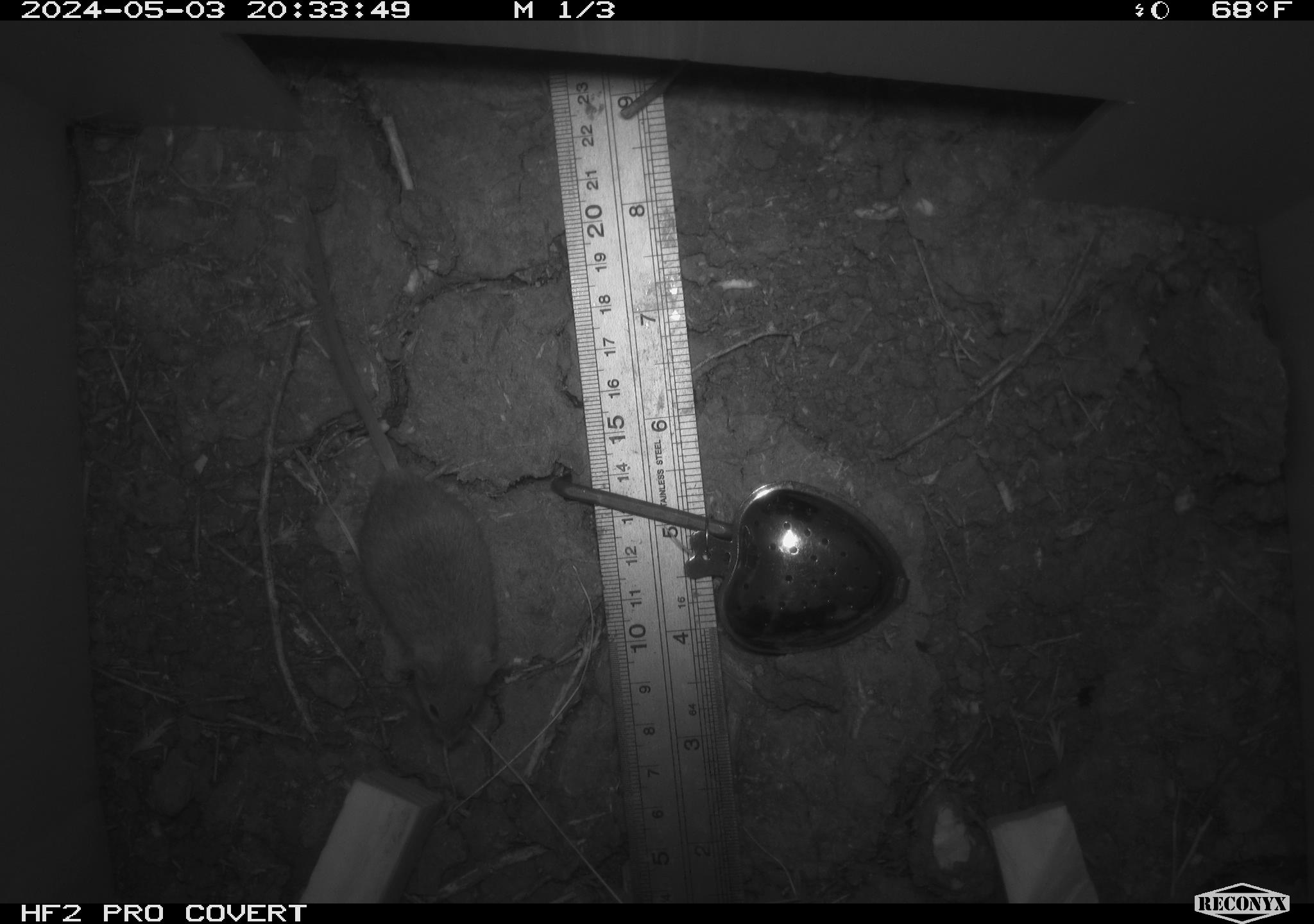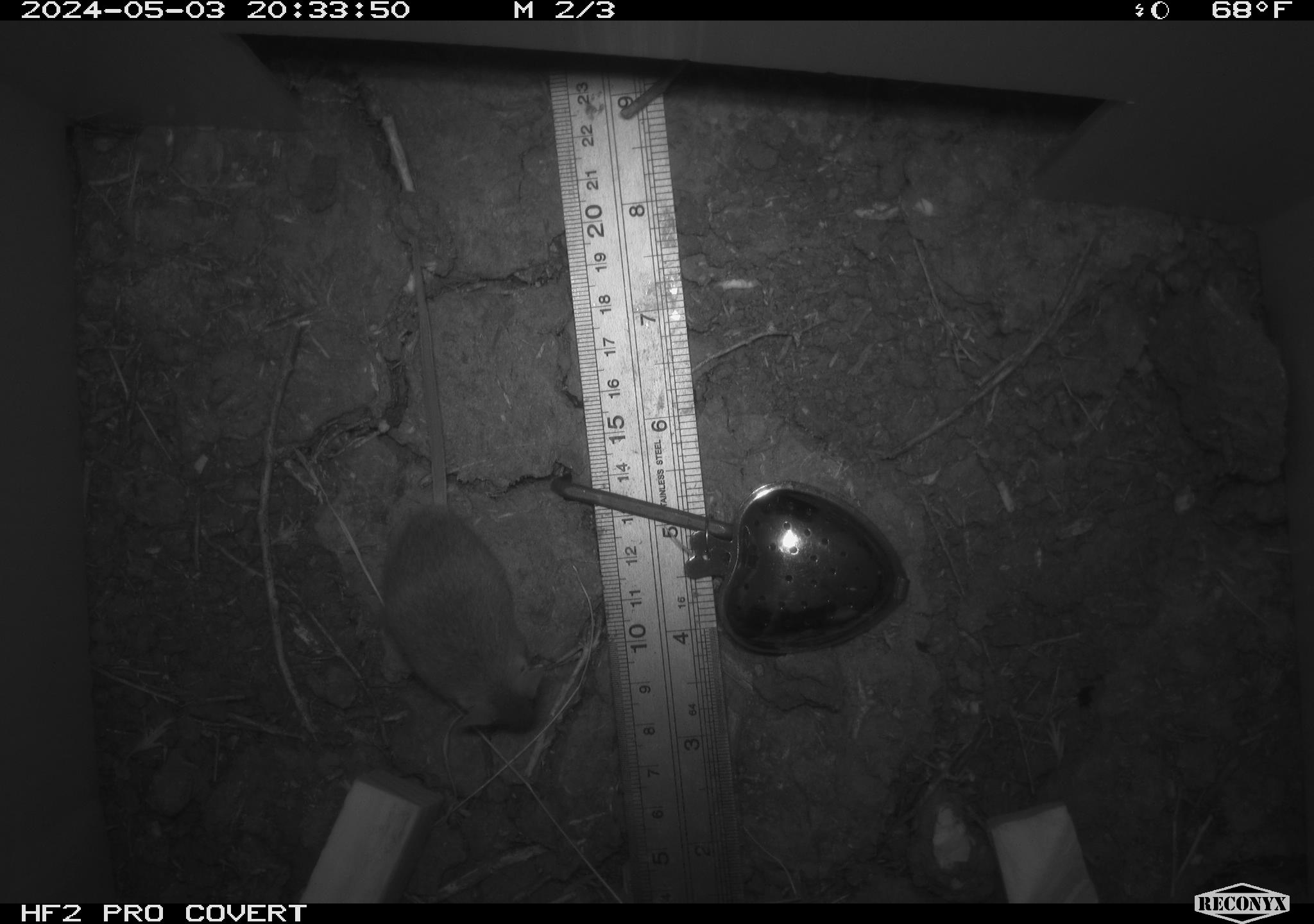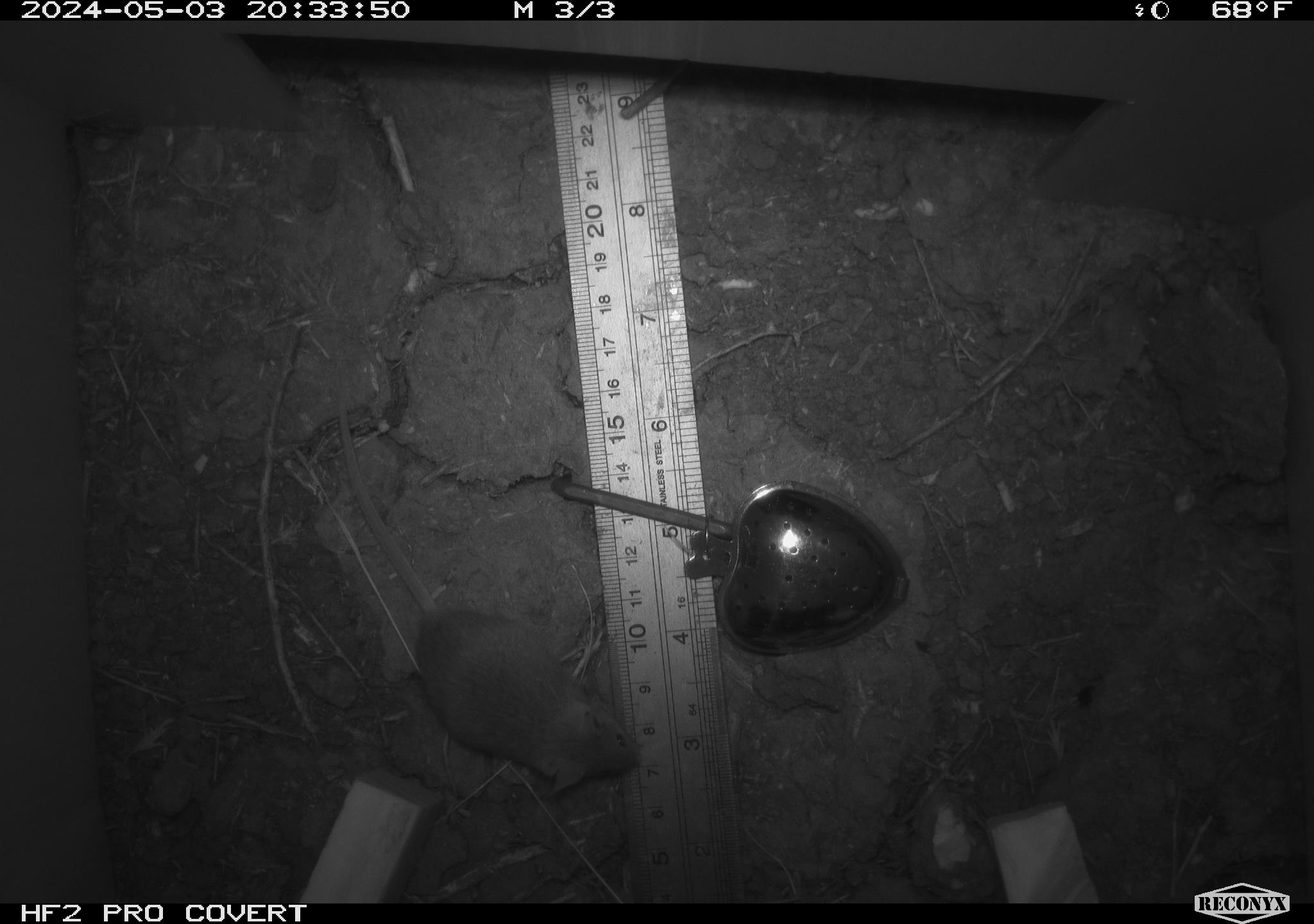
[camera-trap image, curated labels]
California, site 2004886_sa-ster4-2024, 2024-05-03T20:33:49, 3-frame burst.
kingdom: Animalia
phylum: Chordata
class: Mammalia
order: Rodentia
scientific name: Rodentia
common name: mouse species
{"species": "mouse species (Rodentia)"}